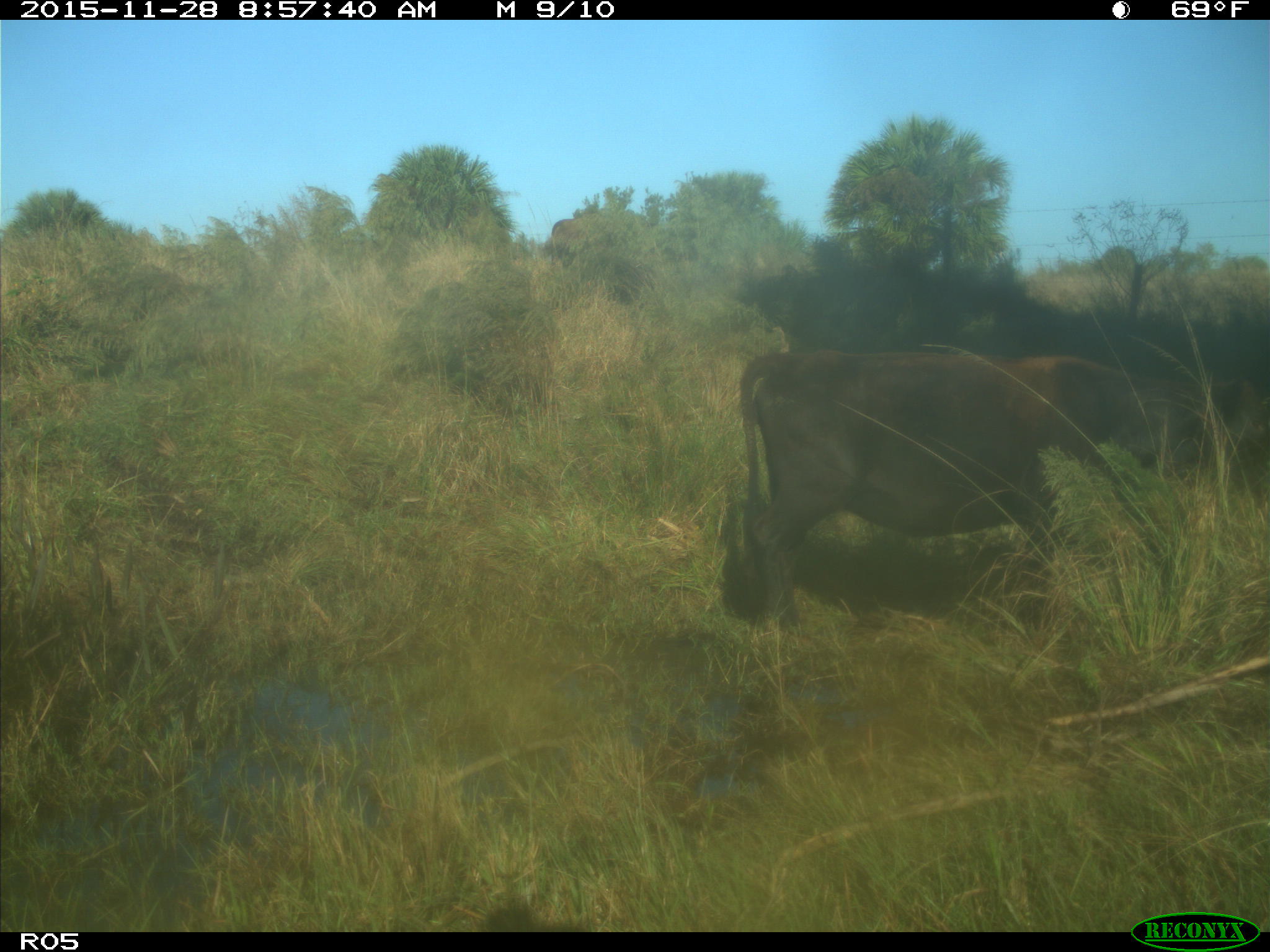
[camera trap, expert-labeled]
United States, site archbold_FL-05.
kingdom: Animalia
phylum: Chordata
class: Mammalia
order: Artiodactyla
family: Bovidae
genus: Bos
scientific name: Bos taurus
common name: domestic cow